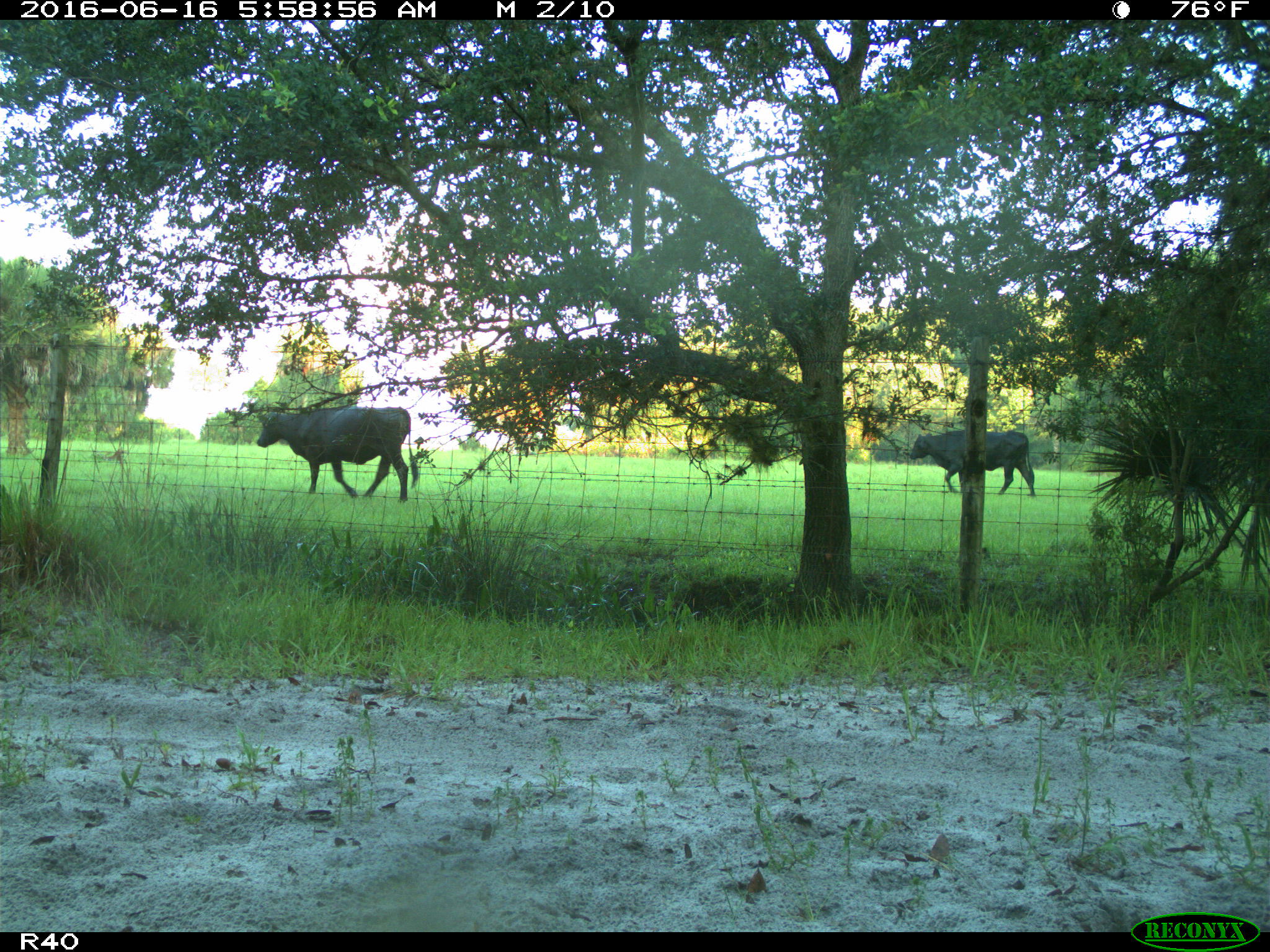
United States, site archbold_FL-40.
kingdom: Animalia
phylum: Chordata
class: Mammalia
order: Artiodactyla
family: Bovidae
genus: Bos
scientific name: Bos taurus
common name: domestic cow